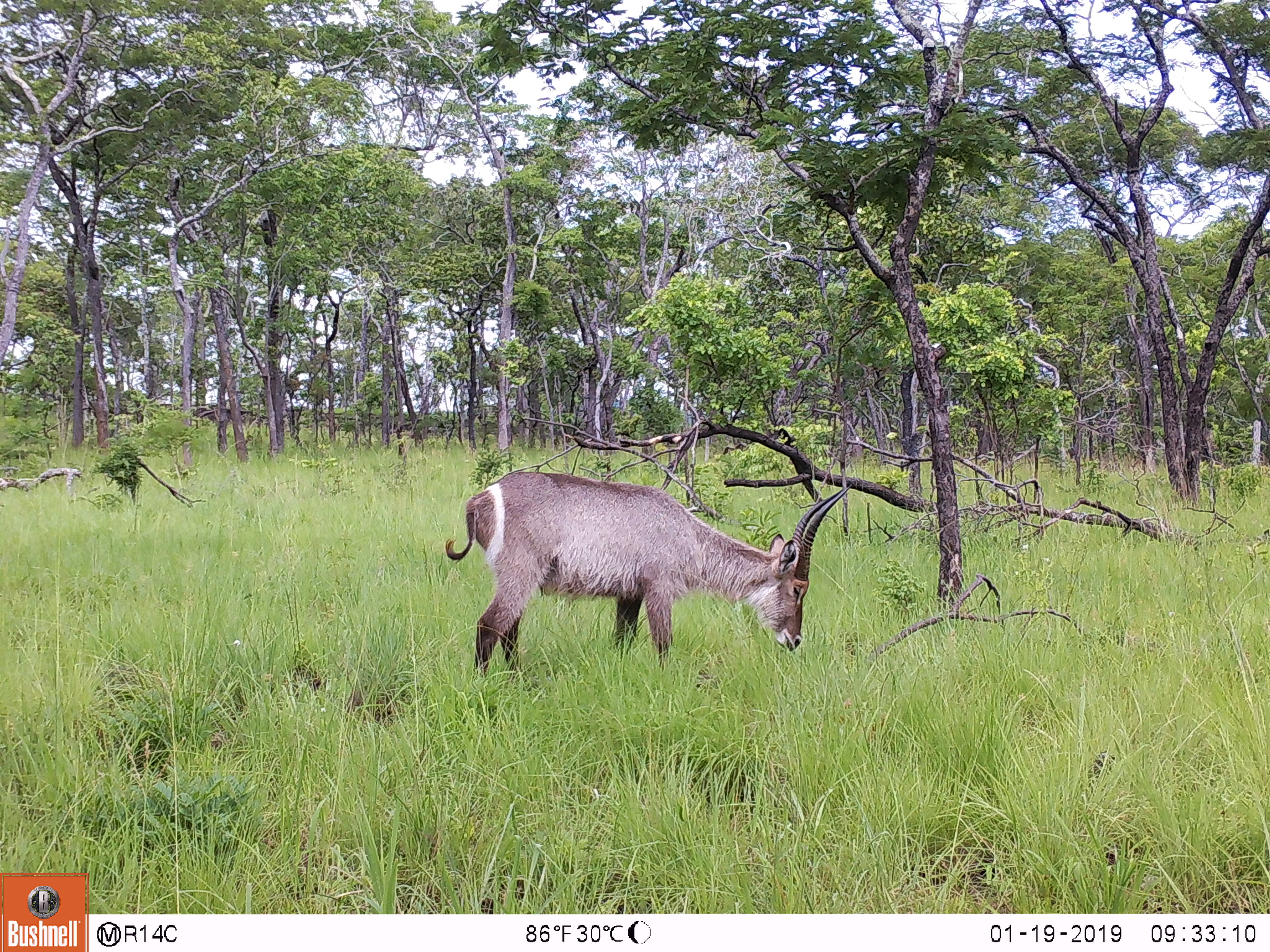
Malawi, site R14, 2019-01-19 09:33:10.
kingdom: Animalia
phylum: Chordata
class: Mammalia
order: Artiodactyla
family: Bovidae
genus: Kobus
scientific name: Kobus ellipsiprymnus ellipsiprymnus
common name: common waterbuck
Common waterbuck (Kobus ellipsiprymnus ellipsiprymnus), count 1.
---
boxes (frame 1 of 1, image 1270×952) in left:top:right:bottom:
common waterbuck: 438:453:858:692